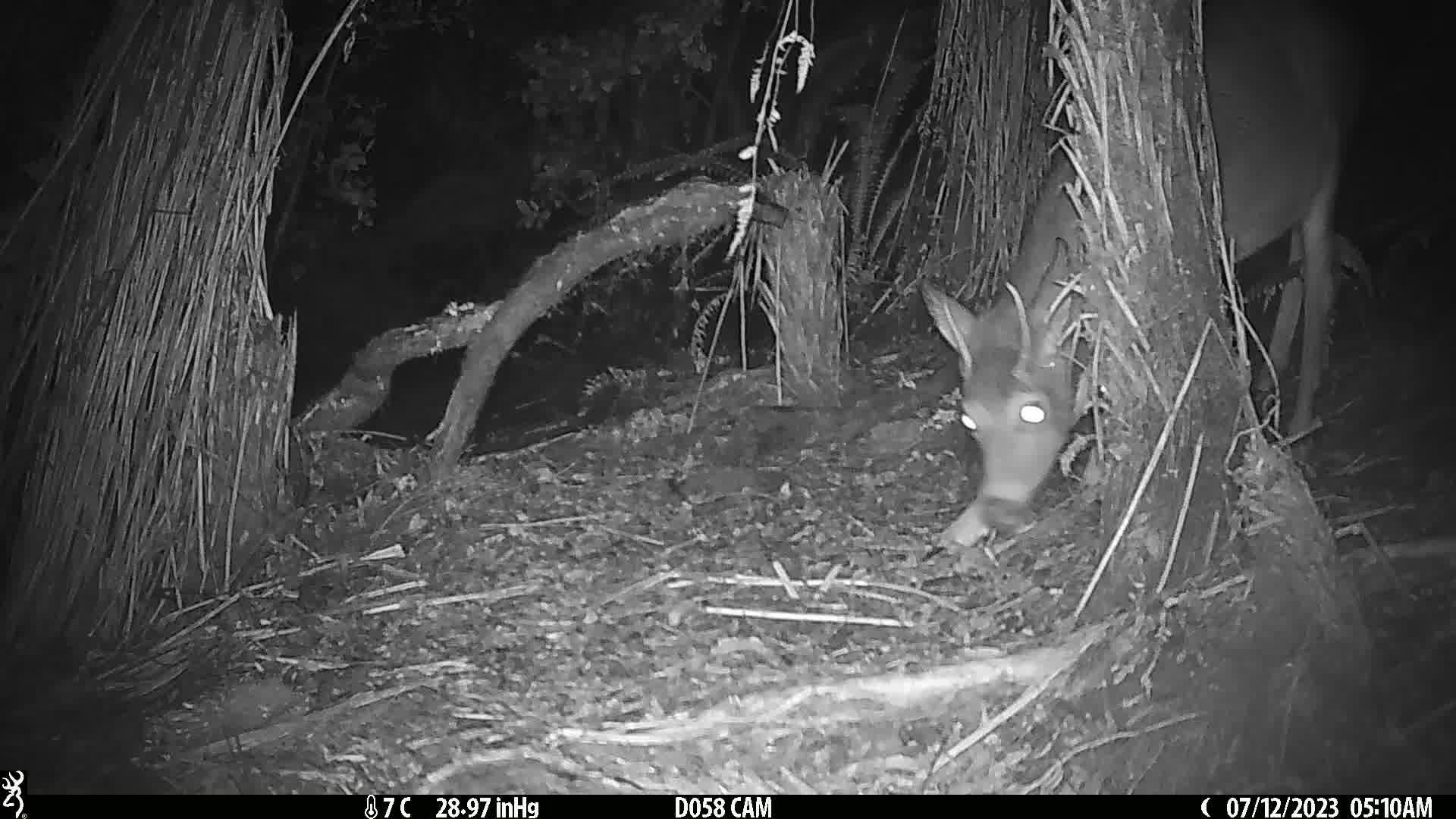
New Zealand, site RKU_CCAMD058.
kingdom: Animalia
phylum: Chordata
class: Mammalia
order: Artiodactyla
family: Cervidae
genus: Odocoileus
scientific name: Odocoileus virginianus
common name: white-tailed deer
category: white tailed deer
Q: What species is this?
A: White tailed deer (white-tailed deer) (Odocoileus virginianus).